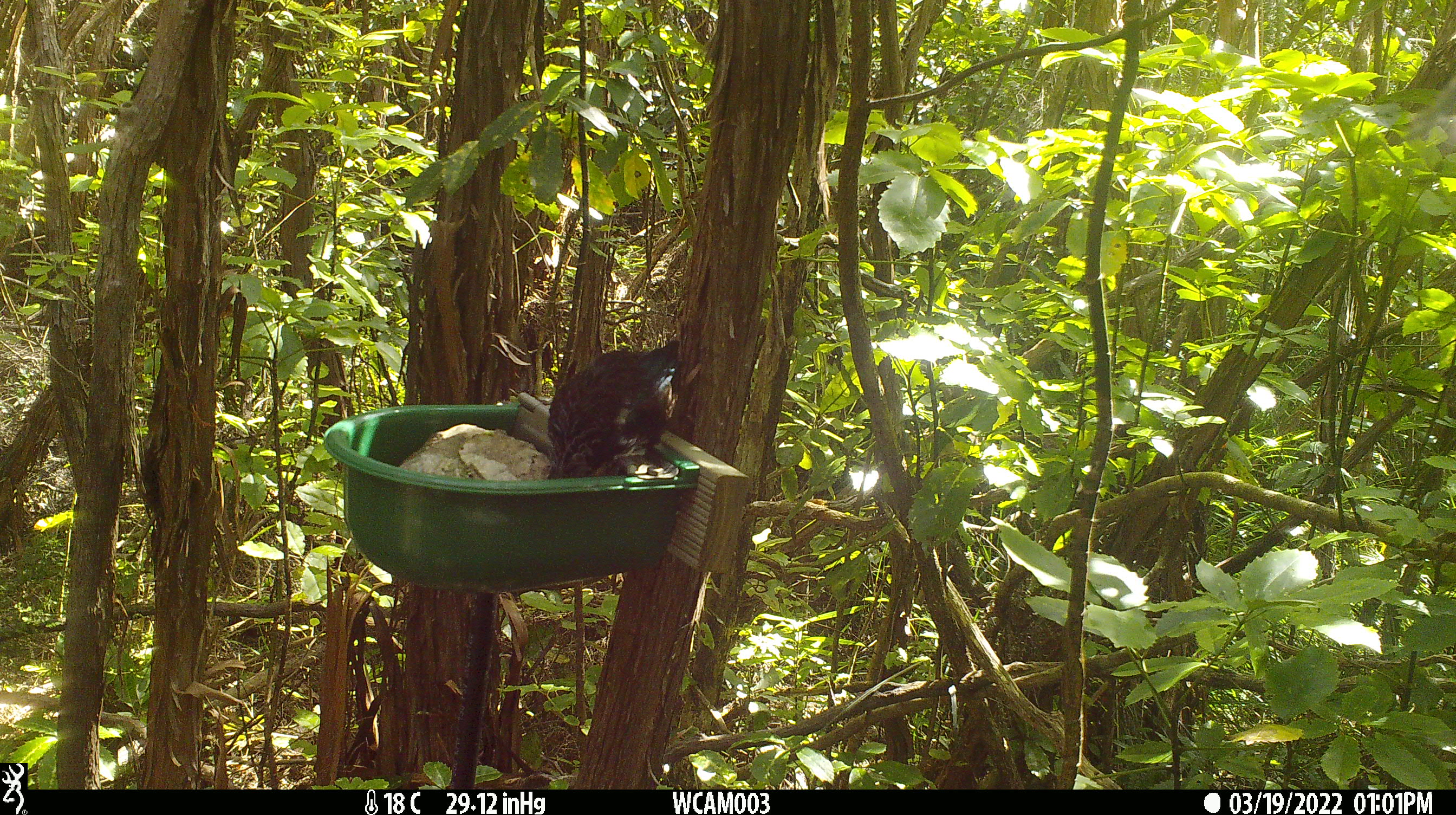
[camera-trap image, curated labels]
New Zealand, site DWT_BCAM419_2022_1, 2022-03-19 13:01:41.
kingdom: Animalia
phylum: Chordata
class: Aves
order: Passeriformes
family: Meliphagidae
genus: Prosthemadera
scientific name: Prosthemadera novaeseelandiae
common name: tui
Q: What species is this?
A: Tui (Prosthemadera novaeseelandiae).